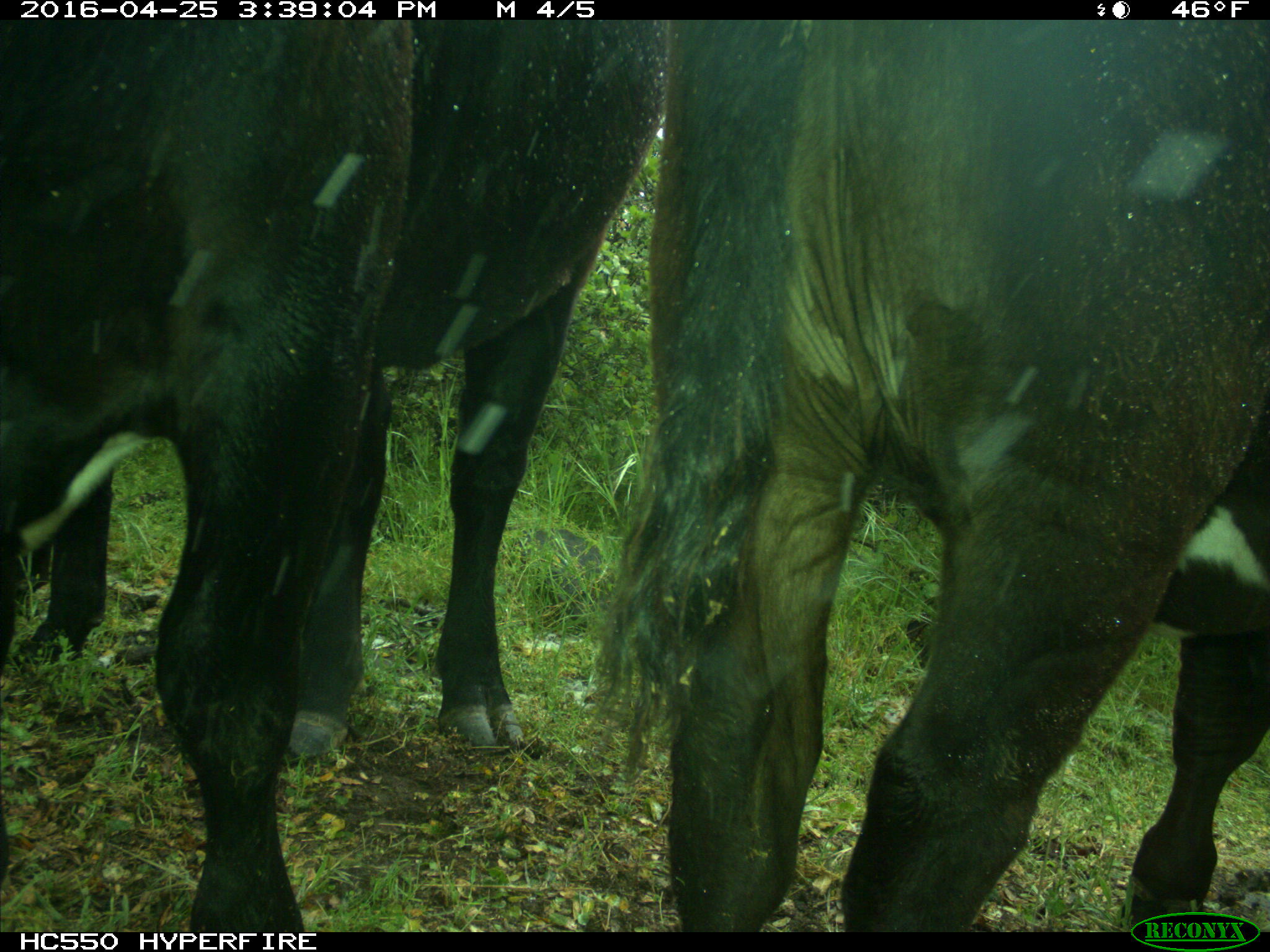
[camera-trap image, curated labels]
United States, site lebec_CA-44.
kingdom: Animalia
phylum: Chordata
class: Mammalia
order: Artiodactyla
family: Bovidae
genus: Bos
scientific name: Bos taurus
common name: domestic cow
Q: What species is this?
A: Bos taurus (domestic cow).